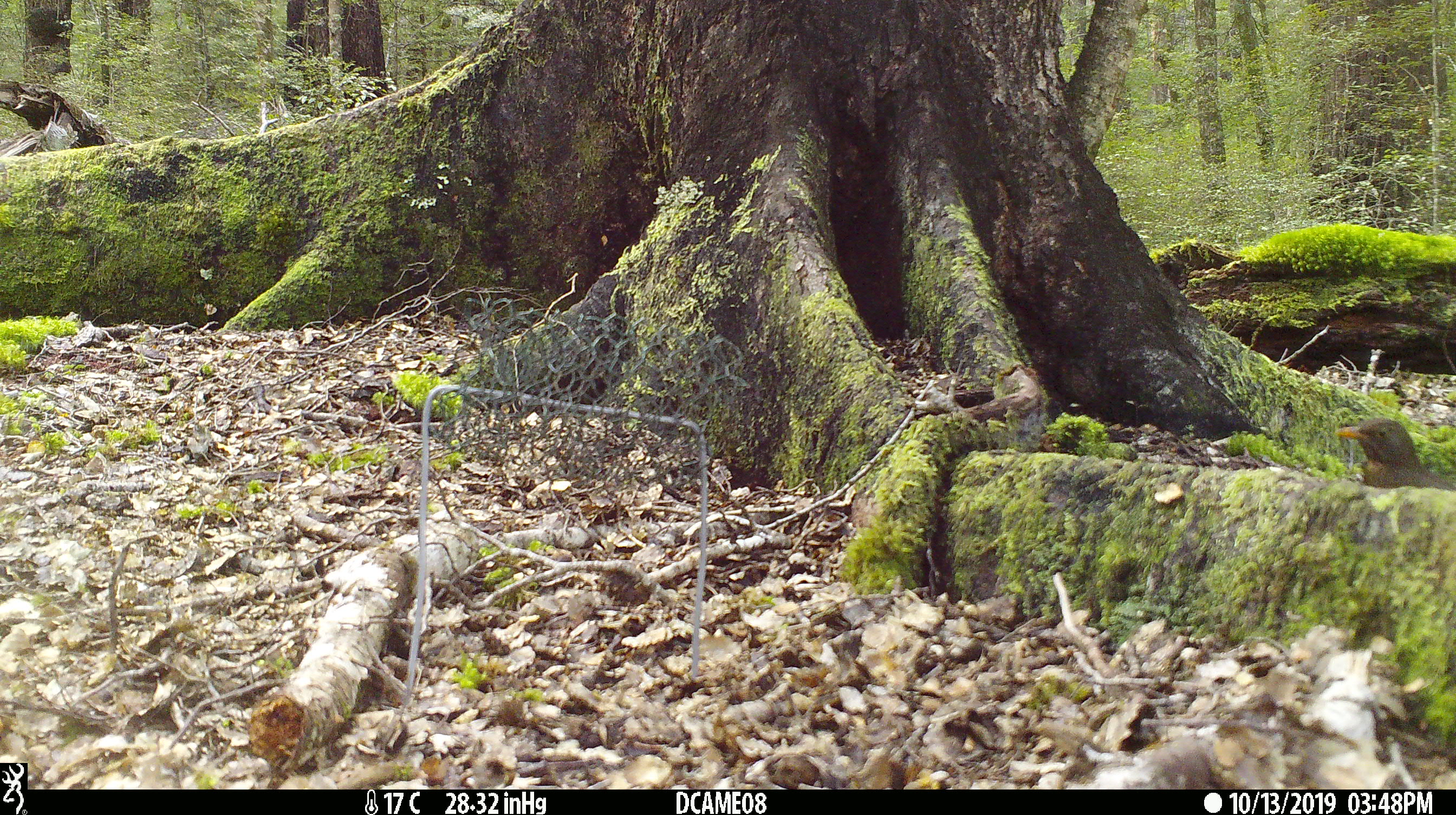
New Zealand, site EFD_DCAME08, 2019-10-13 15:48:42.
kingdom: Animalia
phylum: Chordata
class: Aves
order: Passeriformes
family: Turdidae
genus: Turdus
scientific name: Turdus merula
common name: eurasian blackbird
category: blackbird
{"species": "blackbird (eurasian blackbird) (Turdus merula)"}